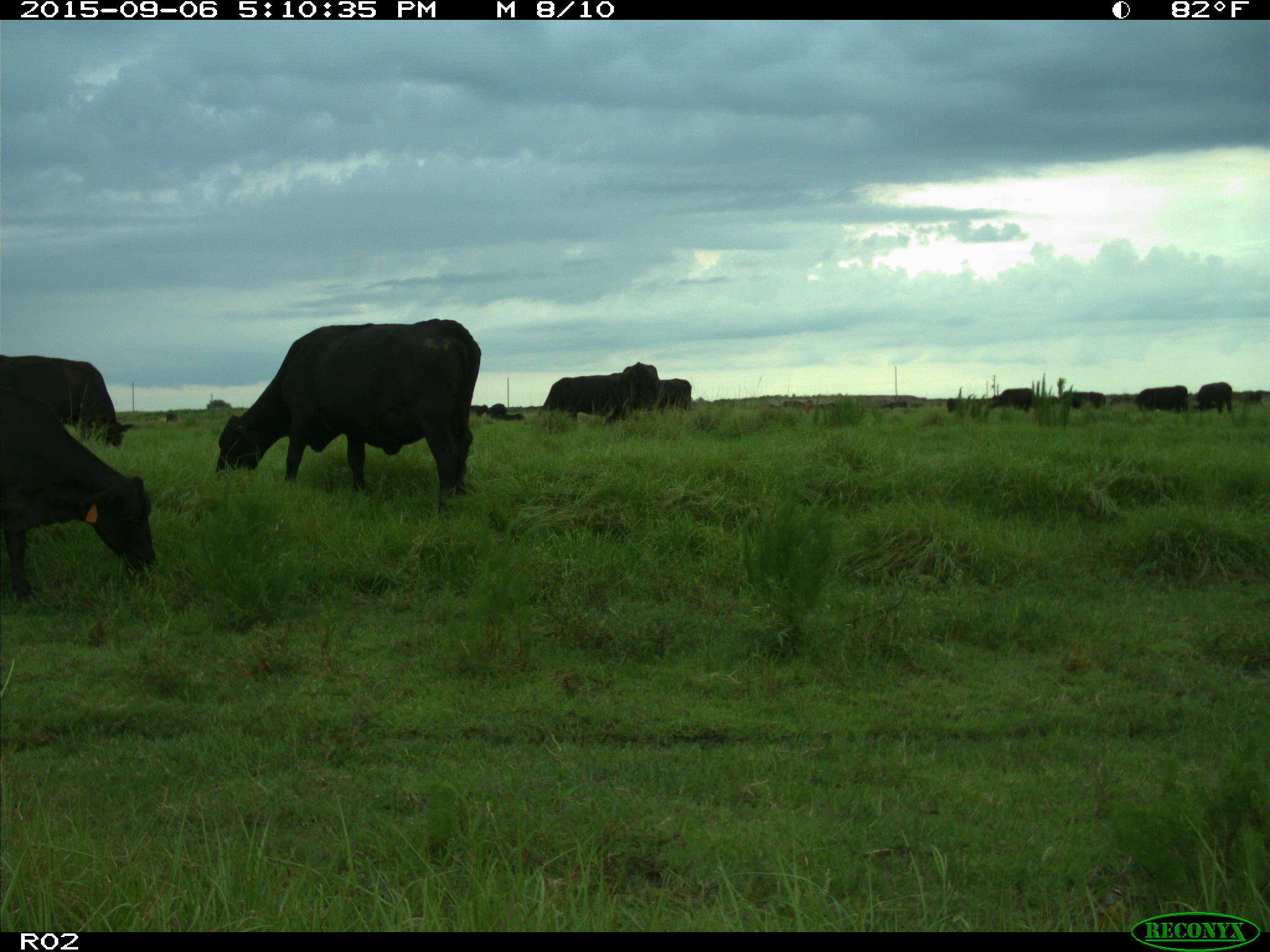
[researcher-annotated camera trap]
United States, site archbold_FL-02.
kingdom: Animalia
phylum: Chordata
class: Mammalia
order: Artiodactyla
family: Bovidae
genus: Bos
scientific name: Bos taurus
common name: domestic cow